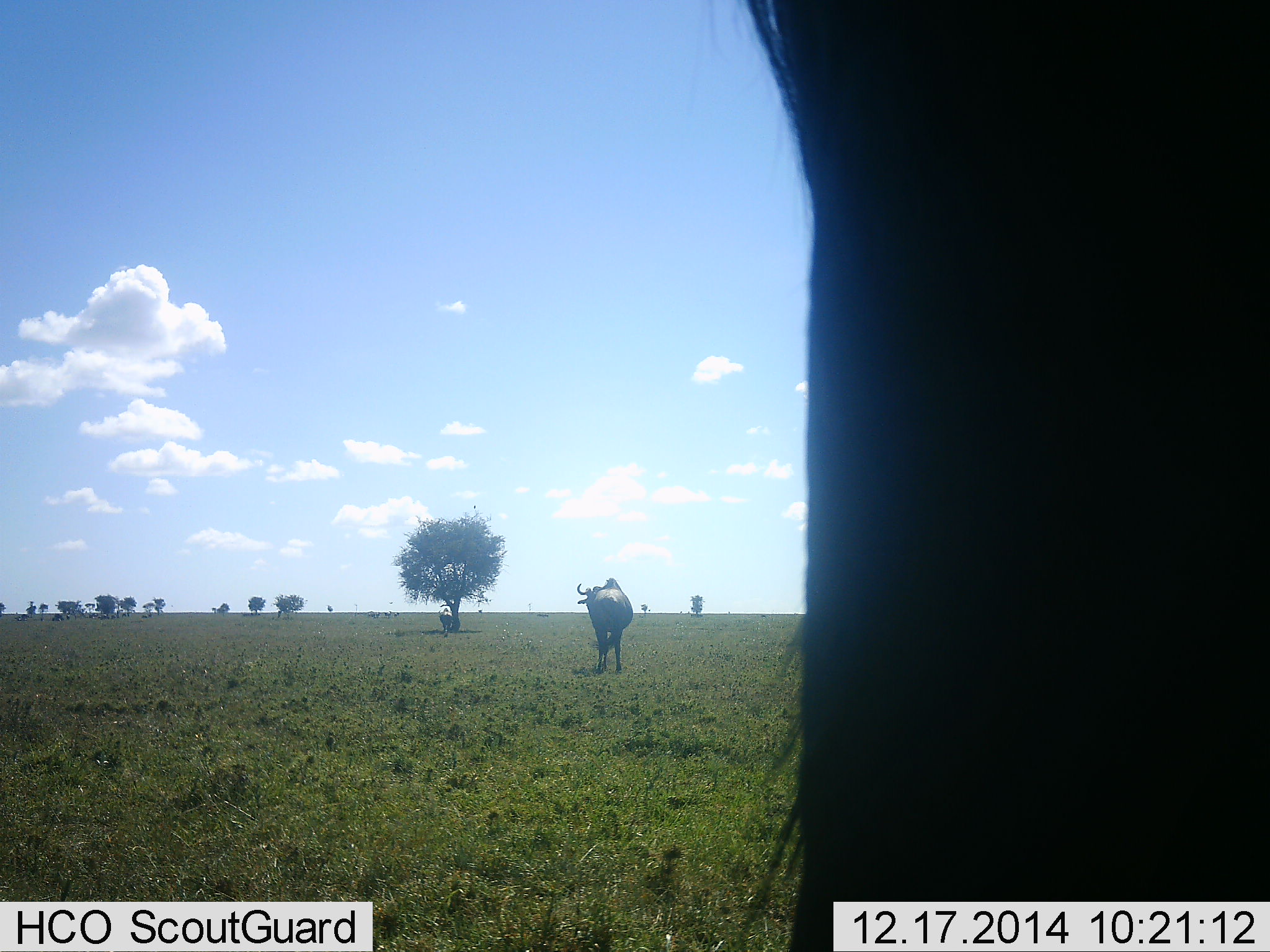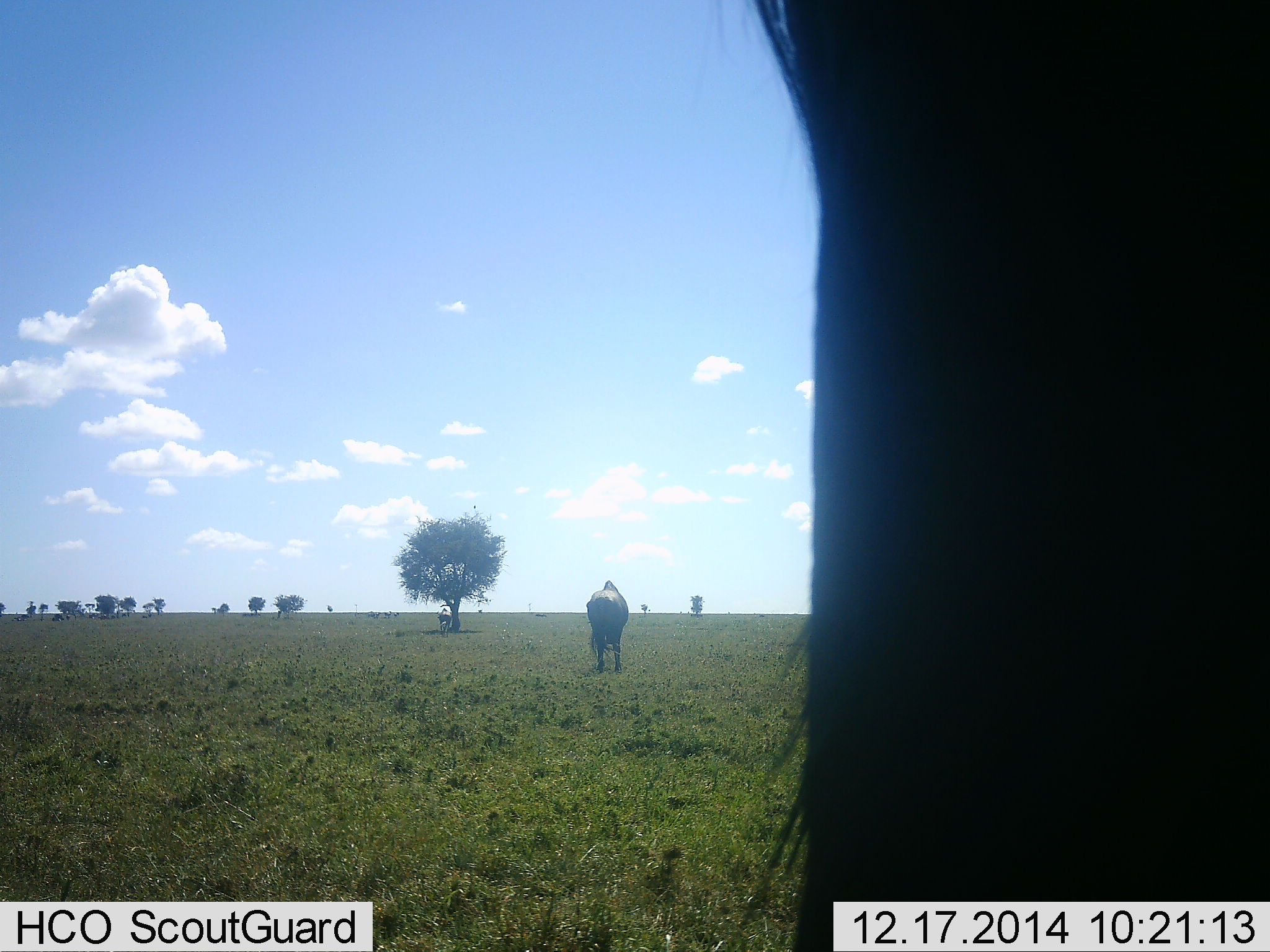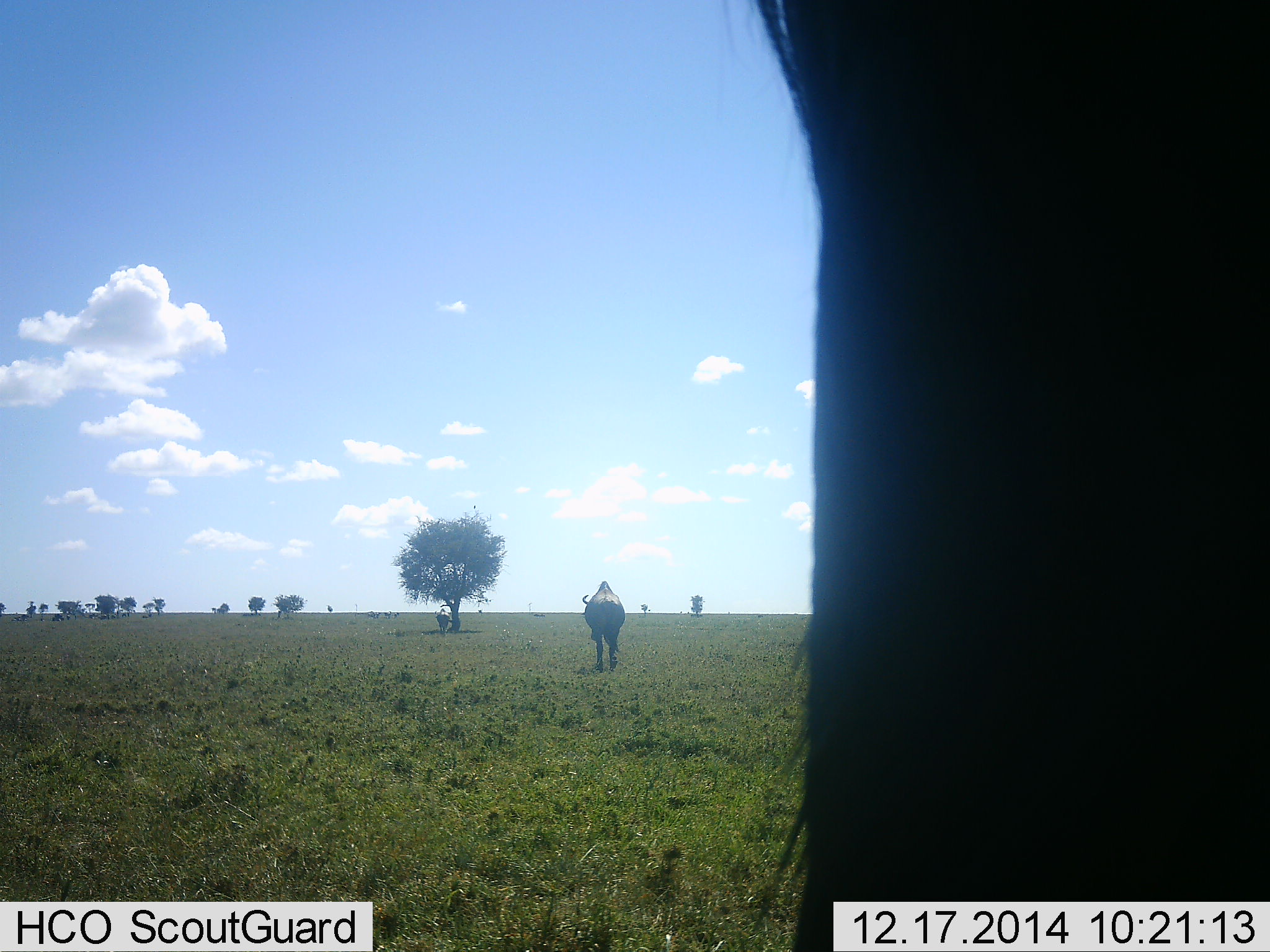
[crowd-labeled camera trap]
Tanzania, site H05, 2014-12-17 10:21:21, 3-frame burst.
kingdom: Animalia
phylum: Chordata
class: Mammalia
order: Artiodactyla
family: Bovidae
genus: Connochaetes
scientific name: Connochaetes taurinus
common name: blue wildebeest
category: wildebeest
Wildebeest (blue wildebeest) (Connochaetes taurinus), count 2. Behavior (volunteer vote fractions): standing 60%, resting 30%, moving 10%, interacting 0%. Young present (vote fraction): 0%. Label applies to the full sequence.